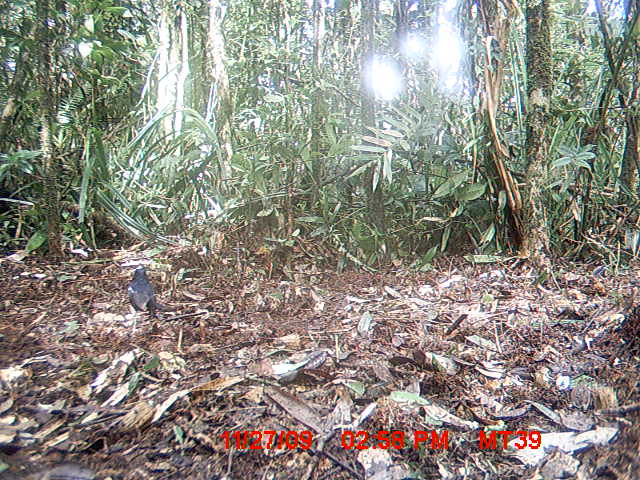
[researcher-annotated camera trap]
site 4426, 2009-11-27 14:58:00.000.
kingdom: Animalia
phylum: Chordata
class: Aves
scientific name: Aves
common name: bird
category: unknown bird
Unknown bird (bird) (Aves), count 1.